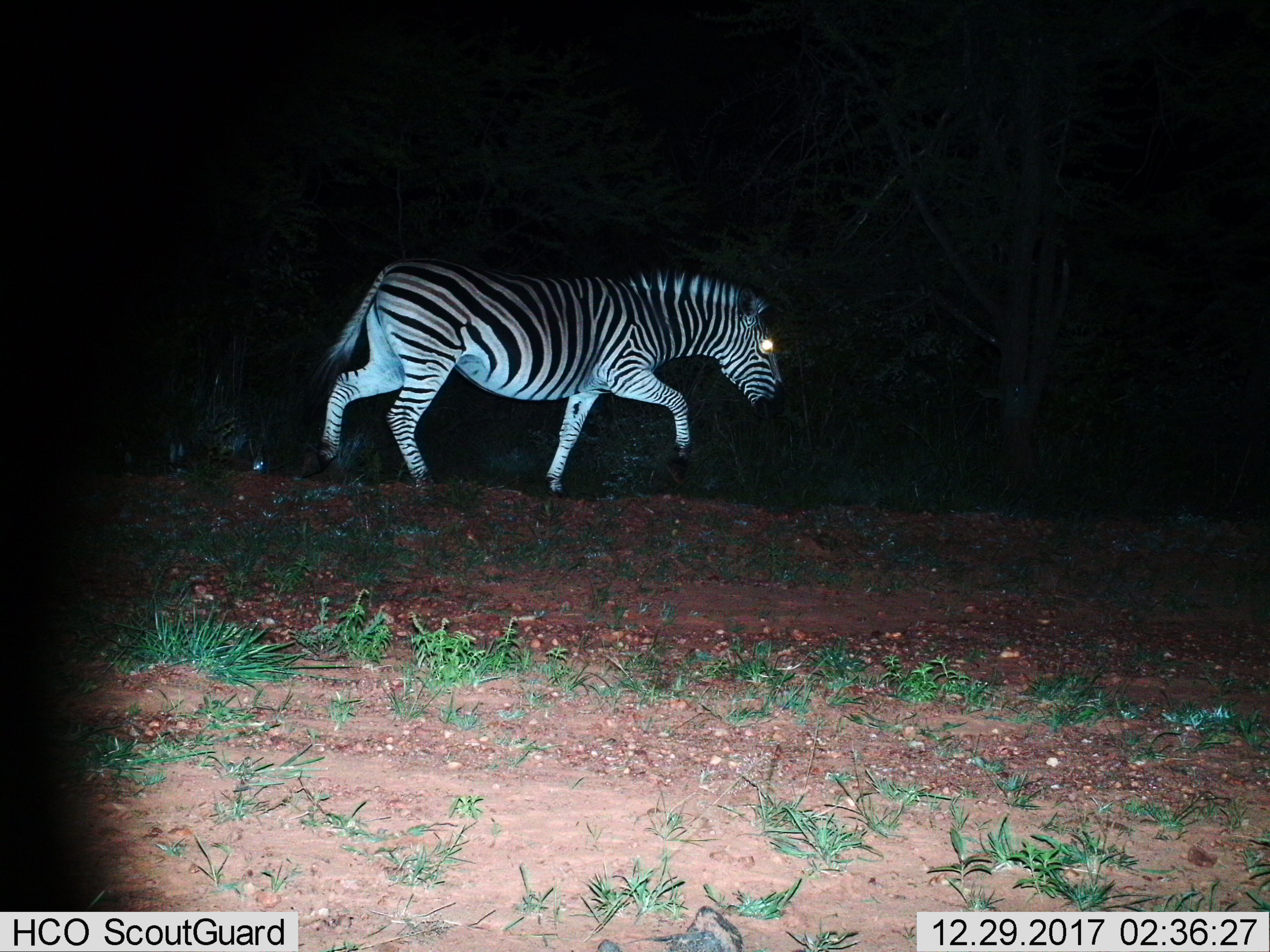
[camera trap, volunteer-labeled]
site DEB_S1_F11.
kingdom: Animalia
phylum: Chordata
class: Mammalia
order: Perissodactyla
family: Equidae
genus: Equus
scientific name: Equus quagga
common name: plains zebra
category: zebraplains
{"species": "zebraplains (plains zebra) (Equus quagga)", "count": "1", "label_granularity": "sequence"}